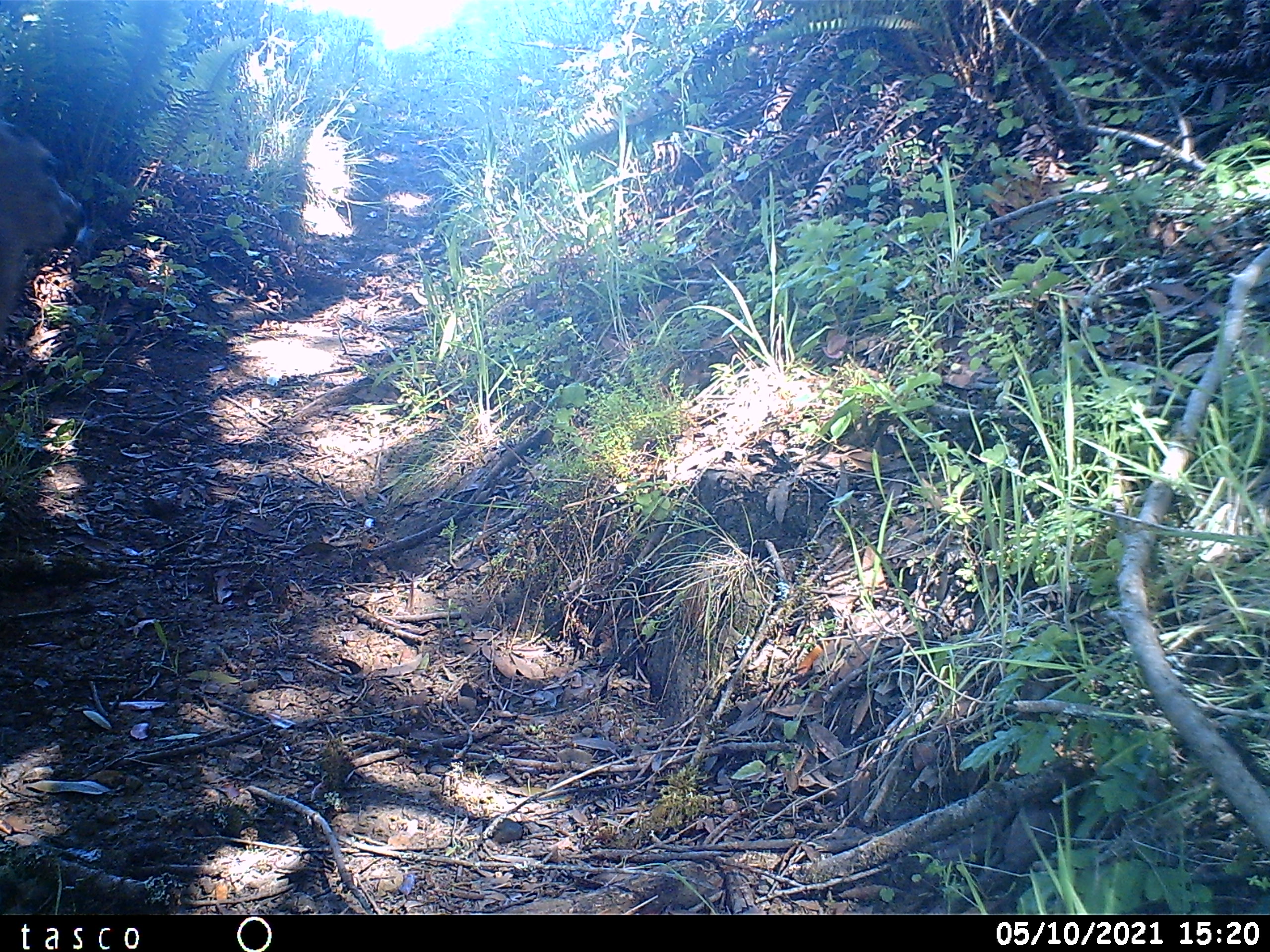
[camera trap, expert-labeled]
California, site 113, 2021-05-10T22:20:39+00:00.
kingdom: Animalia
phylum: Chordata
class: Mammalia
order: Artiodactyla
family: Cervidae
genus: Odocoileus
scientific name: Odocoileus hemionus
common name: mule deer